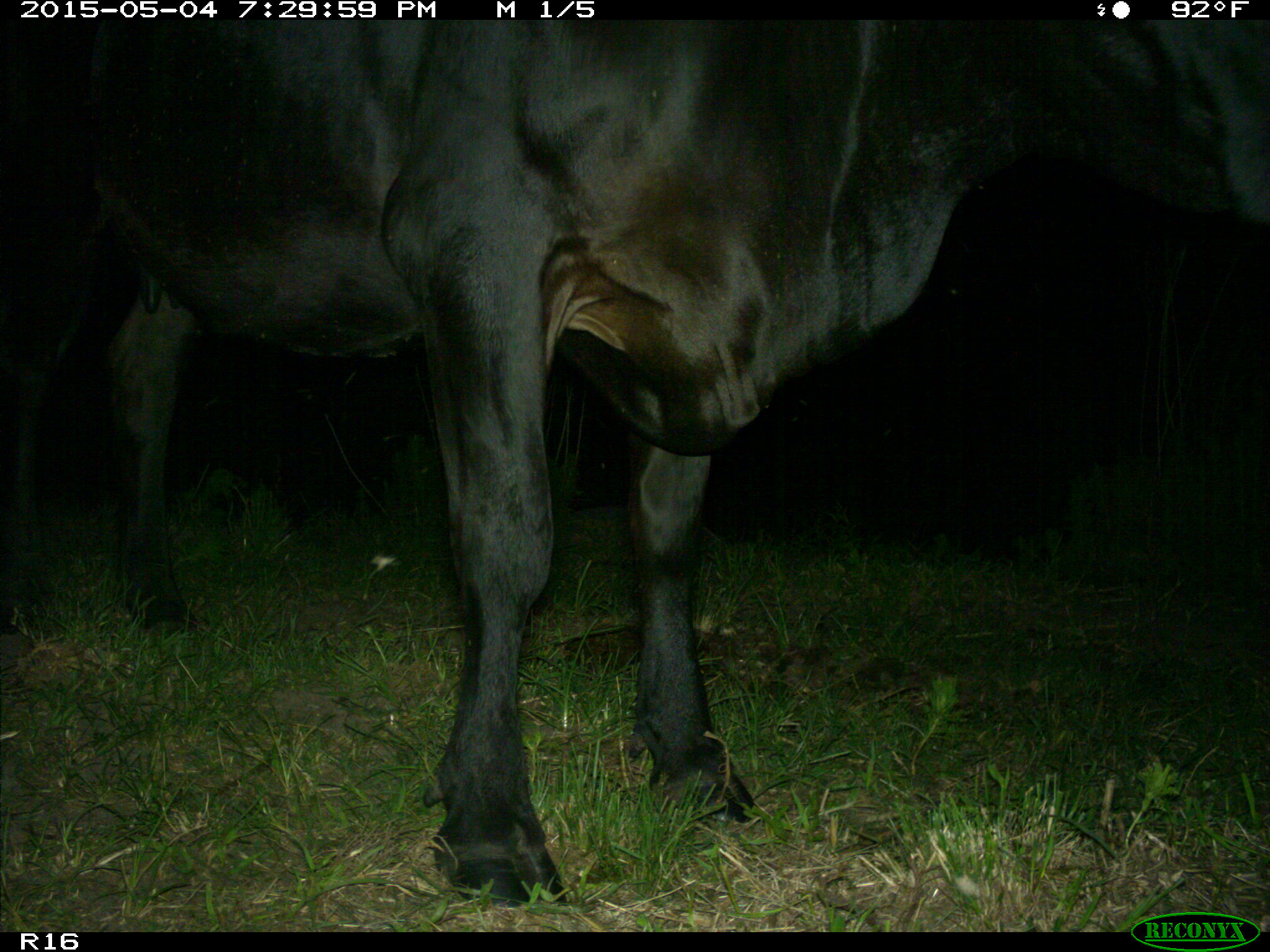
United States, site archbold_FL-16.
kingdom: Animalia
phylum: Chordata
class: Mammalia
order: Artiodactyla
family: Bovidae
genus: Bos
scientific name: Bos taurus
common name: domestic cow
Bos taurus (domestic cow).